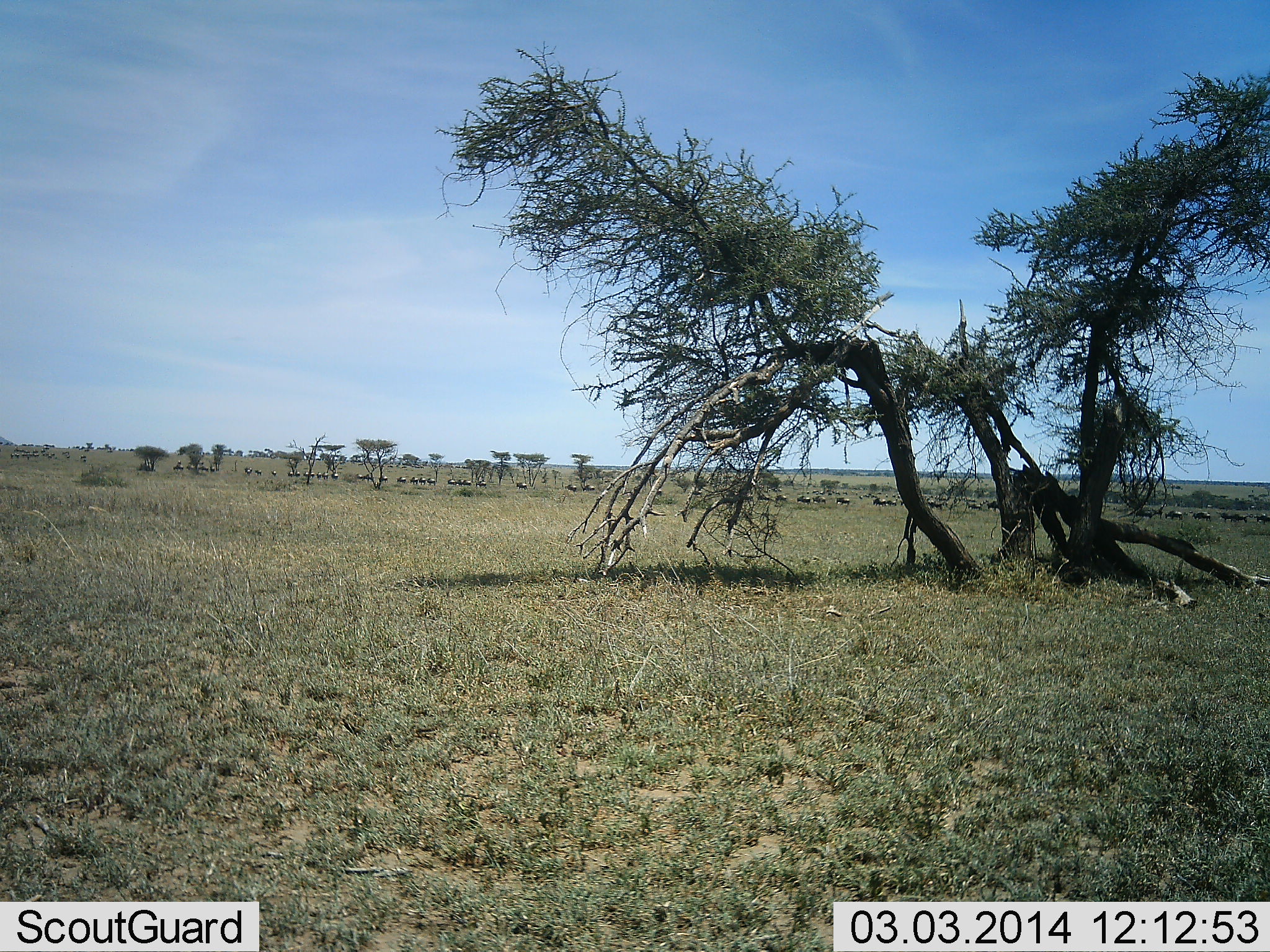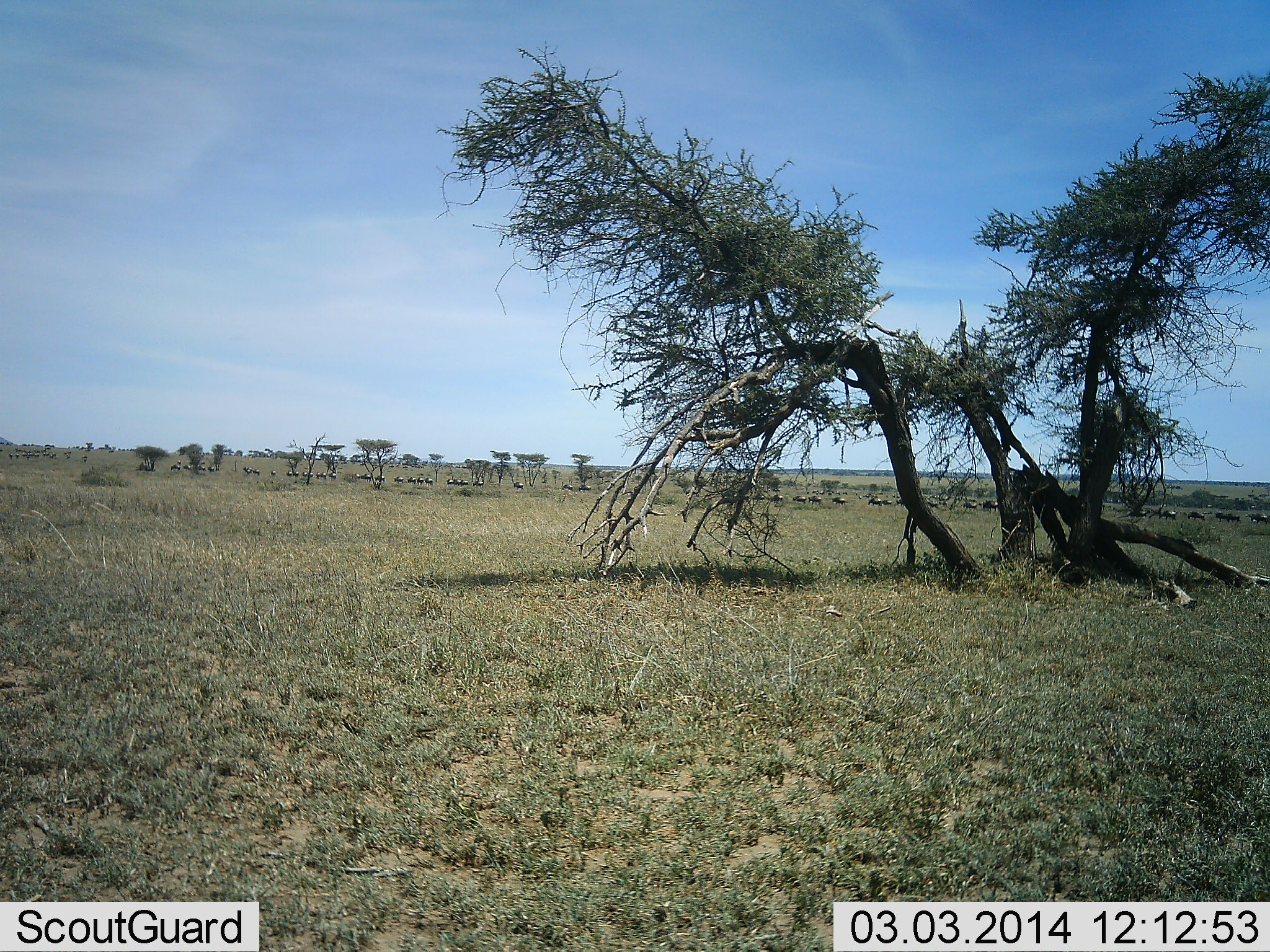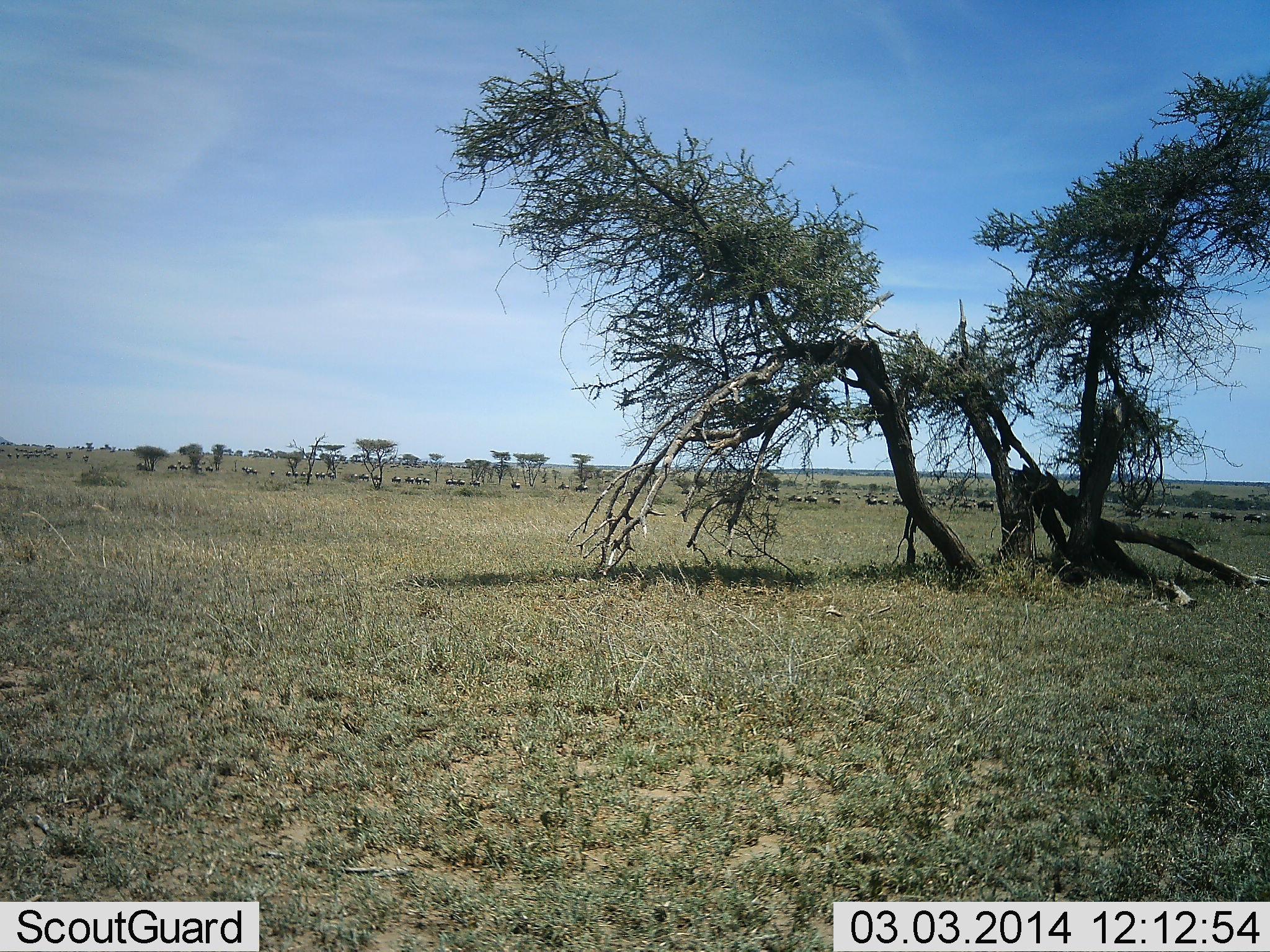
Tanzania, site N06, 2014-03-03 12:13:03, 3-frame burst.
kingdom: Animalia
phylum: Chordata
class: Mammalia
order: Artiodactyla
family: Bovidae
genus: Connochaetes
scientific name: Connochaetes taurinus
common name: blue wildebeest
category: wildebeest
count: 51+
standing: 0%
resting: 0%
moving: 100%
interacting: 0%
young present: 10%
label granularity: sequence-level